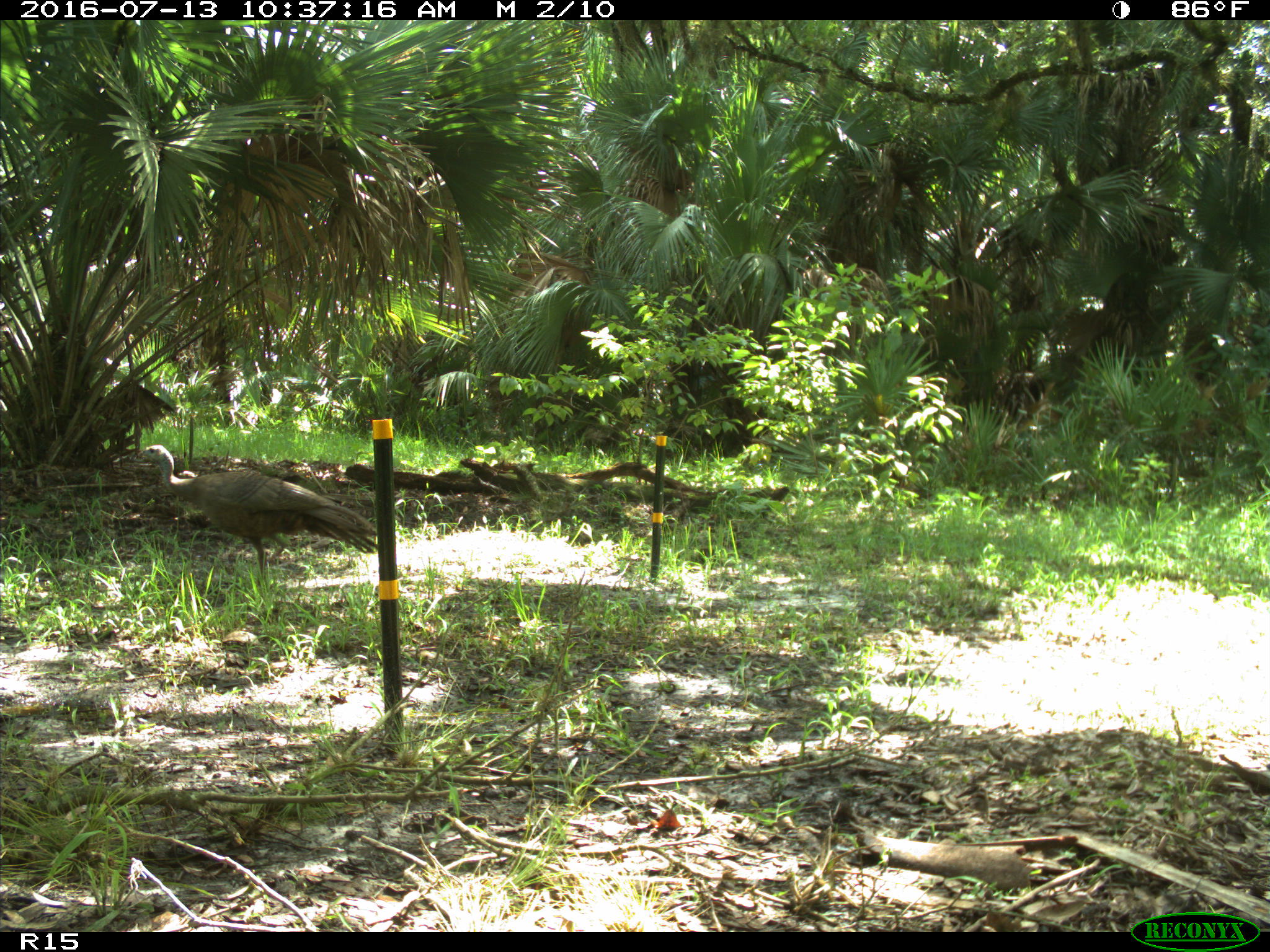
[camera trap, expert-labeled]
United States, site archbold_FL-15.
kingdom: Animalia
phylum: Chordata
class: Aves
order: Galliformes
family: Phasianidae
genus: Meleagris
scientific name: Meleagris gallopavo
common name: wild turkey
Meleagris gallopavo (wild turkey).